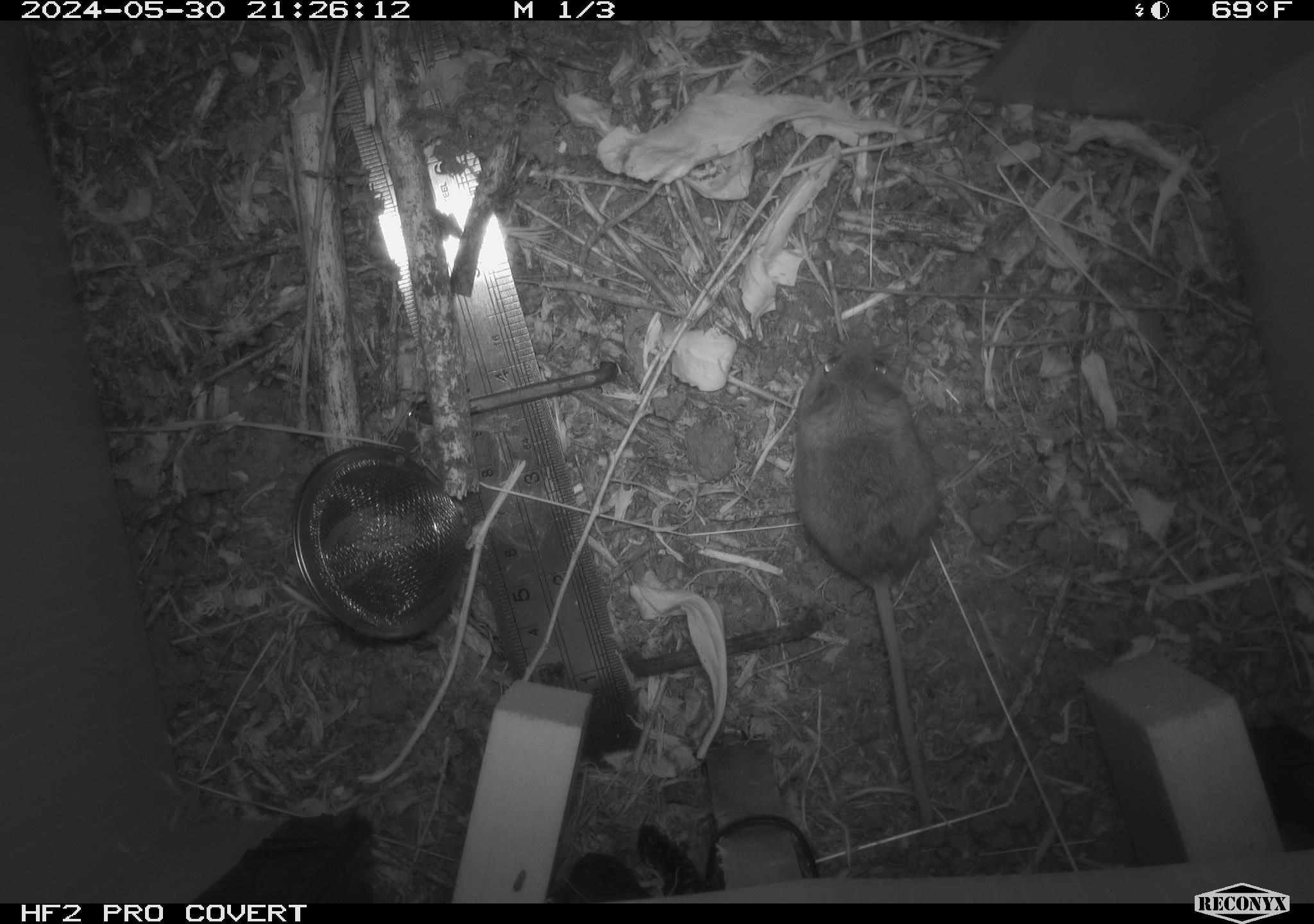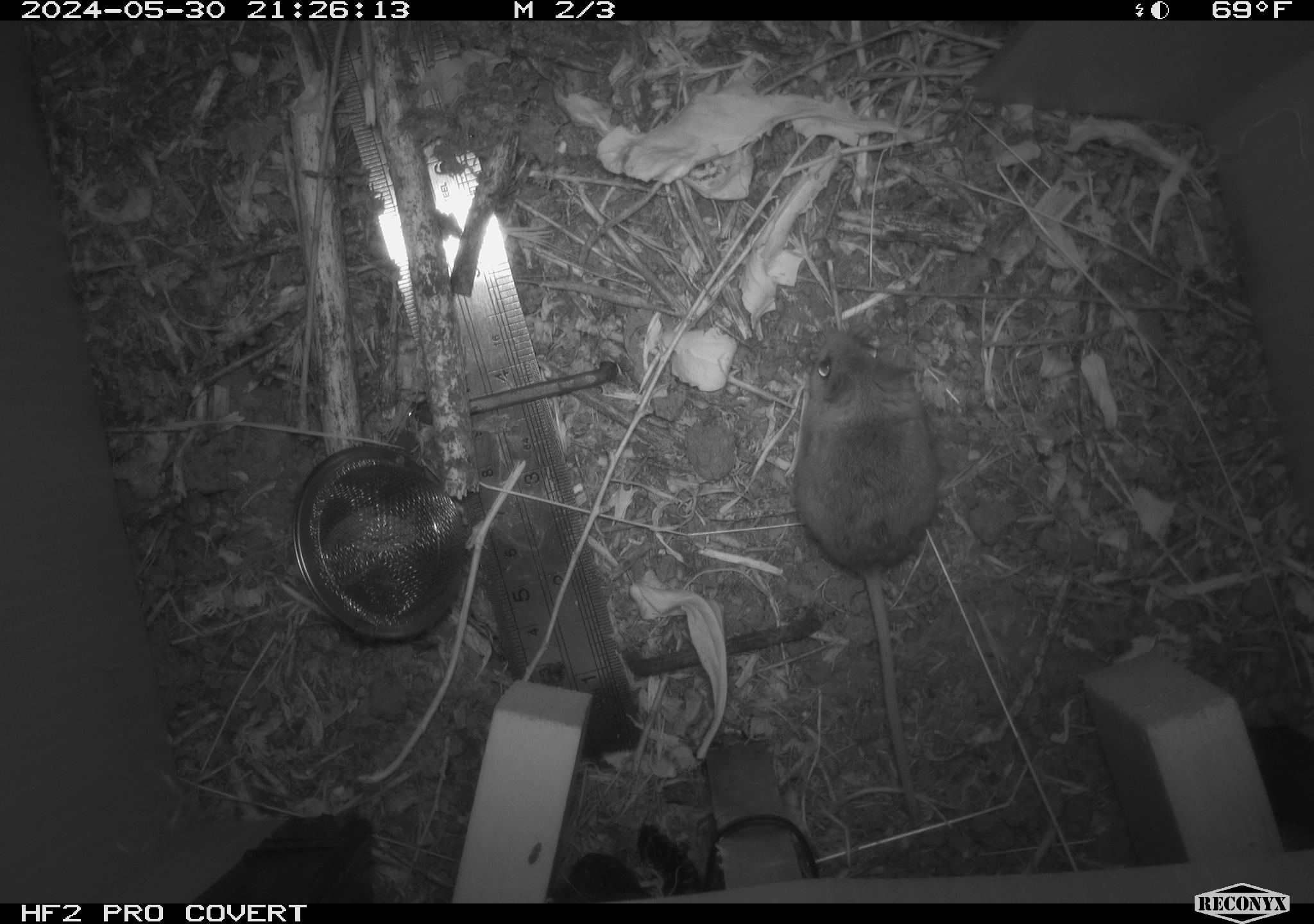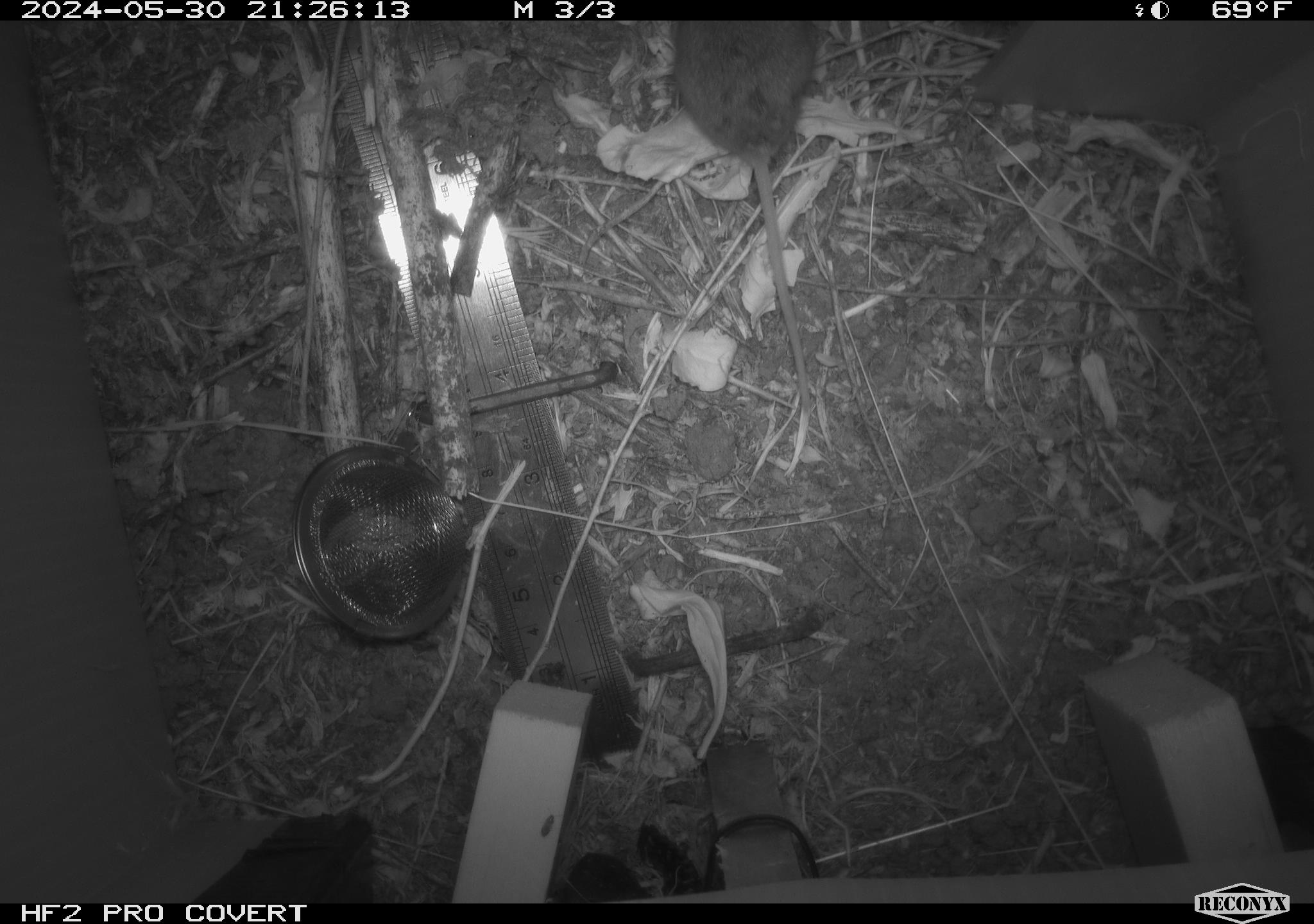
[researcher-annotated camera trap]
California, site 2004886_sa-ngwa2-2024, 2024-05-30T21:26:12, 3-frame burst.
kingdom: Animalia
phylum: Chordata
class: Mammalia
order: Rodentia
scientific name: Rodentia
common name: mouse species